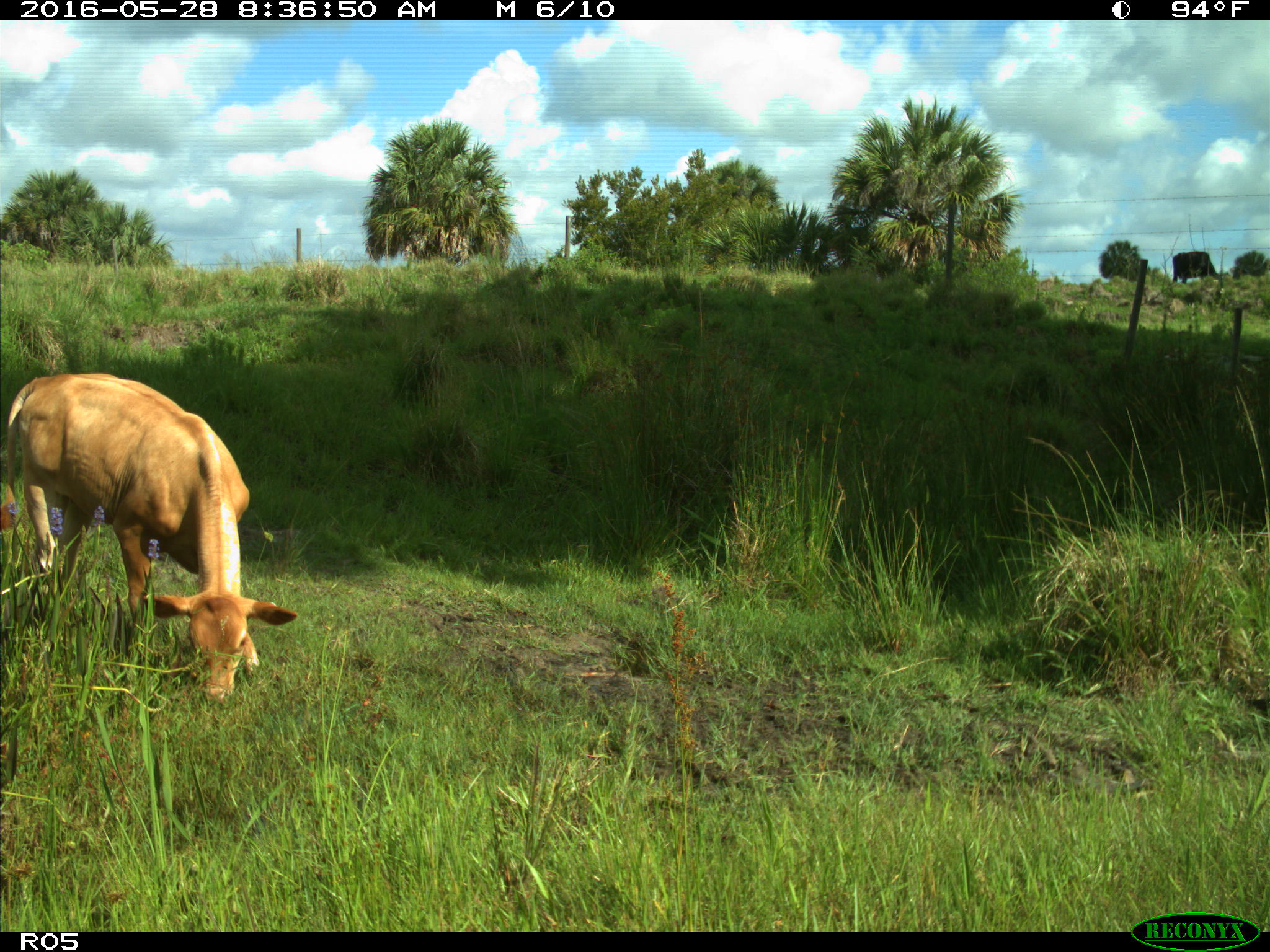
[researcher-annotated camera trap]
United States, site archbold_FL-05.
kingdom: Animalia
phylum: Chordata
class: Mammalia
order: Artiodactyla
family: Bovidae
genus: Bos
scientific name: Bos taurus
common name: domestic cow